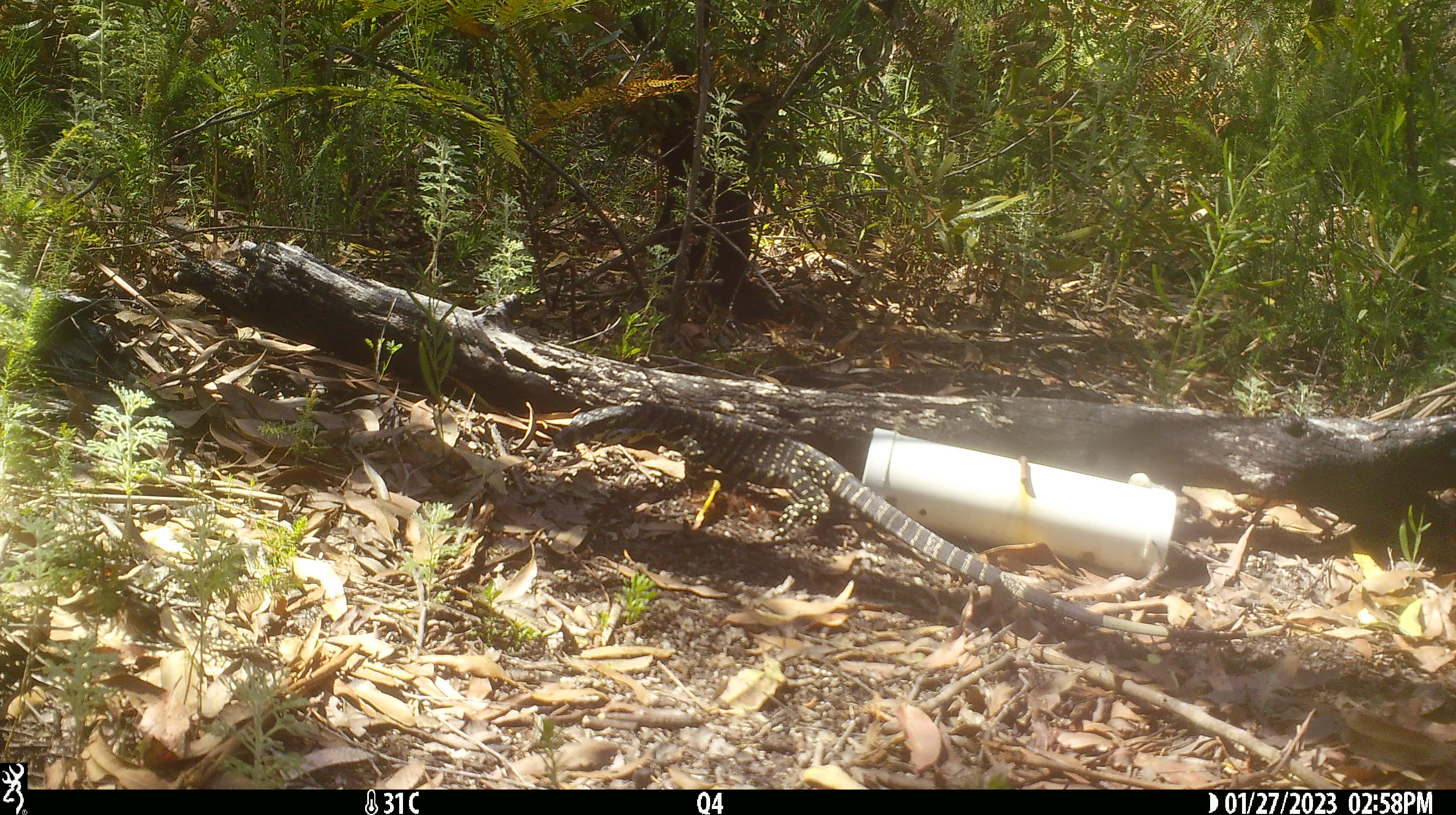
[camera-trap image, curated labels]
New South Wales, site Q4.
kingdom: Animalia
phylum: Chordata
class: Reptilia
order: Squamata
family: Varanidae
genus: Varanus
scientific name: Varanus varius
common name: lace monitor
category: goanna